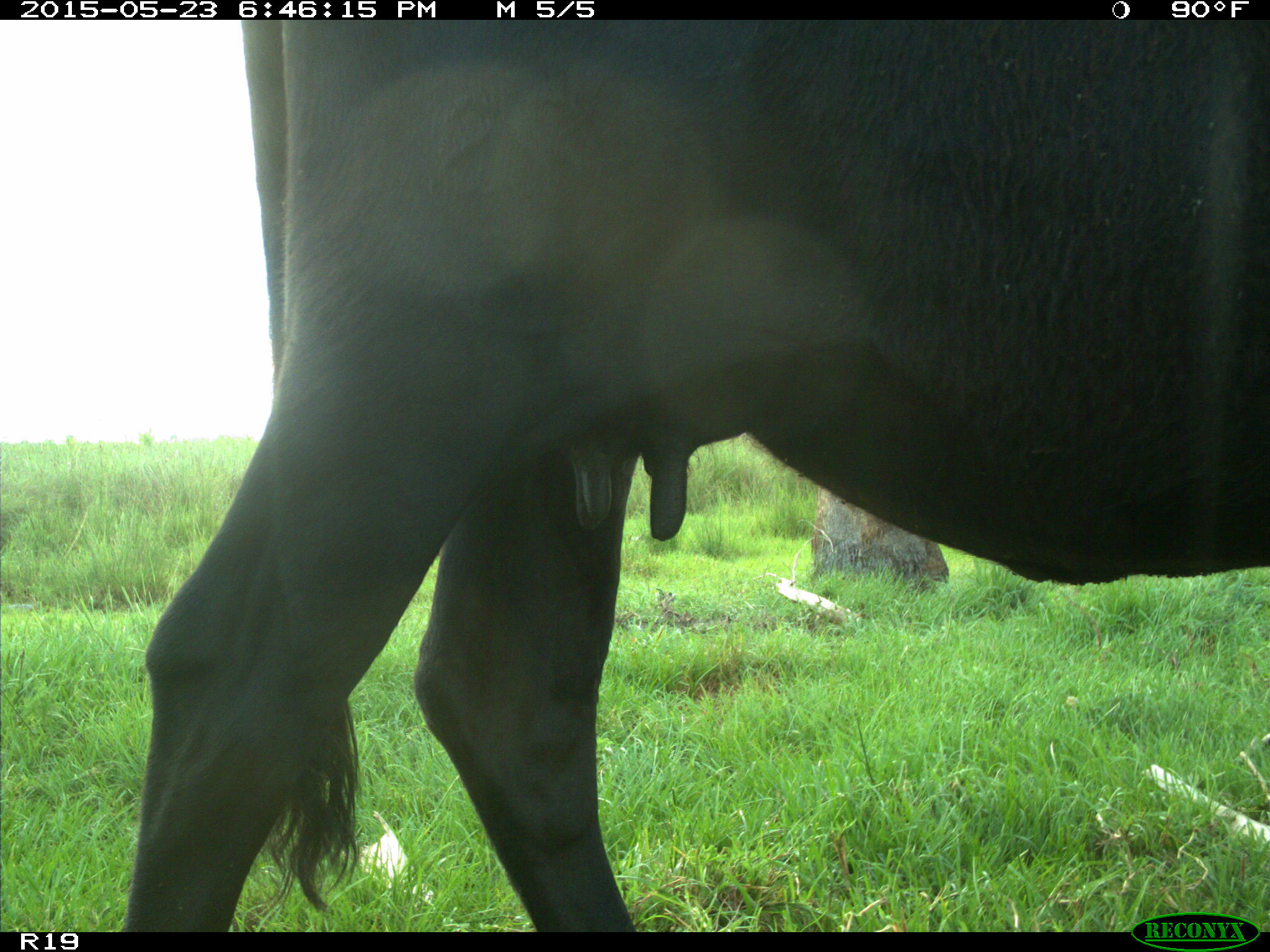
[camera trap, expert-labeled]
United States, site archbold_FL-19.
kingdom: Animalia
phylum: Chordata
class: Mammalia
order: Artiodactyla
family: Bovidae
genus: Bos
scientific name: Bos taurus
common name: domestic cow